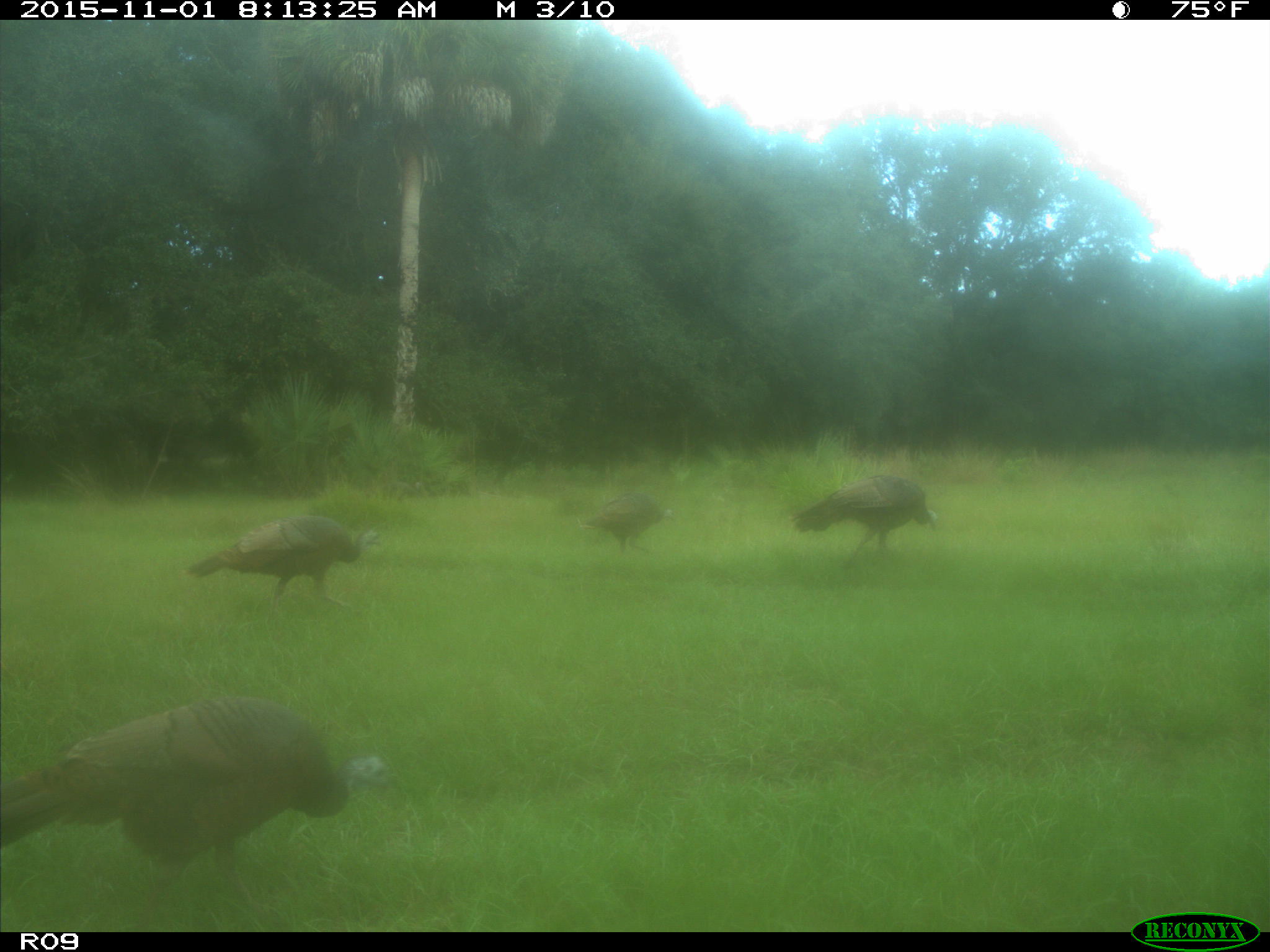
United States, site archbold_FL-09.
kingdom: Animalia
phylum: Chordata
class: Aves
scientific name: Aves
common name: birds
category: unidentified bird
Unidentified bird (birds) (Aves).